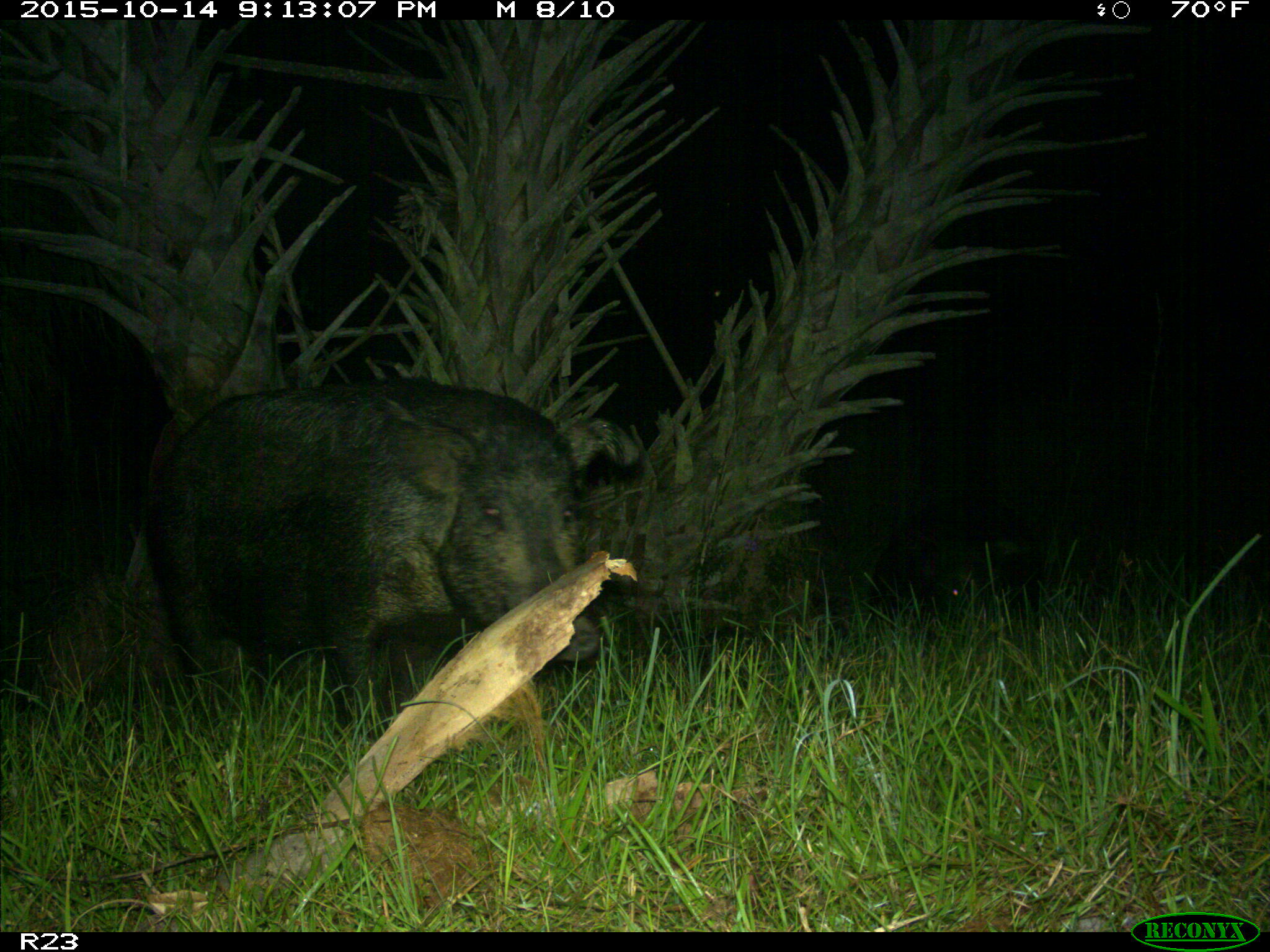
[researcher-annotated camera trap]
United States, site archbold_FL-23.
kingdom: Animalia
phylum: Chordata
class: Mammalia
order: Artiodactyla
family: Suidae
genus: Sus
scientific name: Sus scrofa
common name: wild boar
Sus scrofa (wild boar).